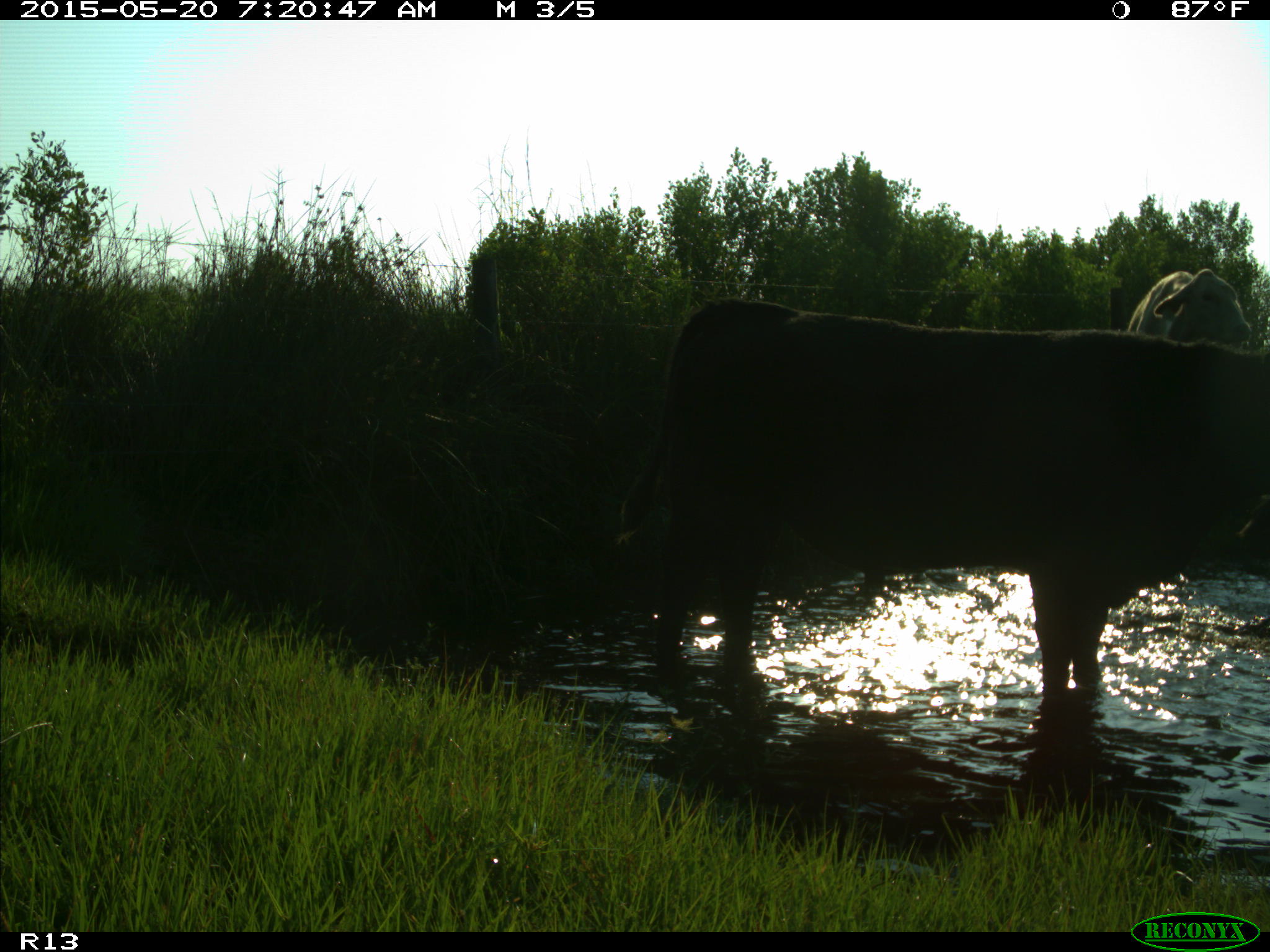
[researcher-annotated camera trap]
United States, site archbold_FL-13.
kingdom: Animalia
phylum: Chordata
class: Mammalia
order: Artiodactyla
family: Bovidae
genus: Bos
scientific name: Bos taurus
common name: domestic cow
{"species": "Bos taurus (domestic cow)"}